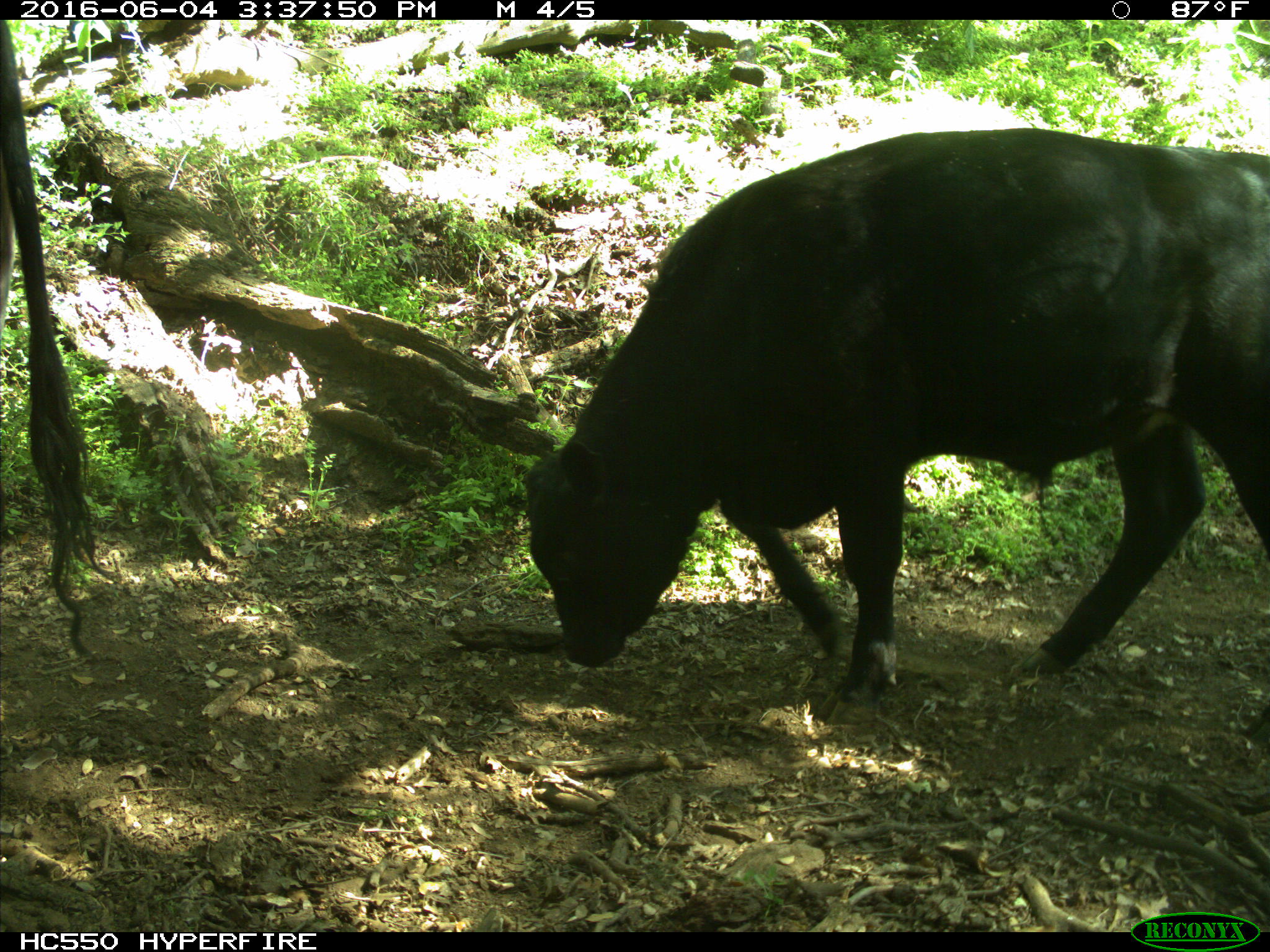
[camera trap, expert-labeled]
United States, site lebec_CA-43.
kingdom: Animalia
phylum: Chordata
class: Mammalia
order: Artiodactyla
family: Bovidae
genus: Bos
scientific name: Bos taurus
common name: domestic cow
Bos taurus (domestic cow).